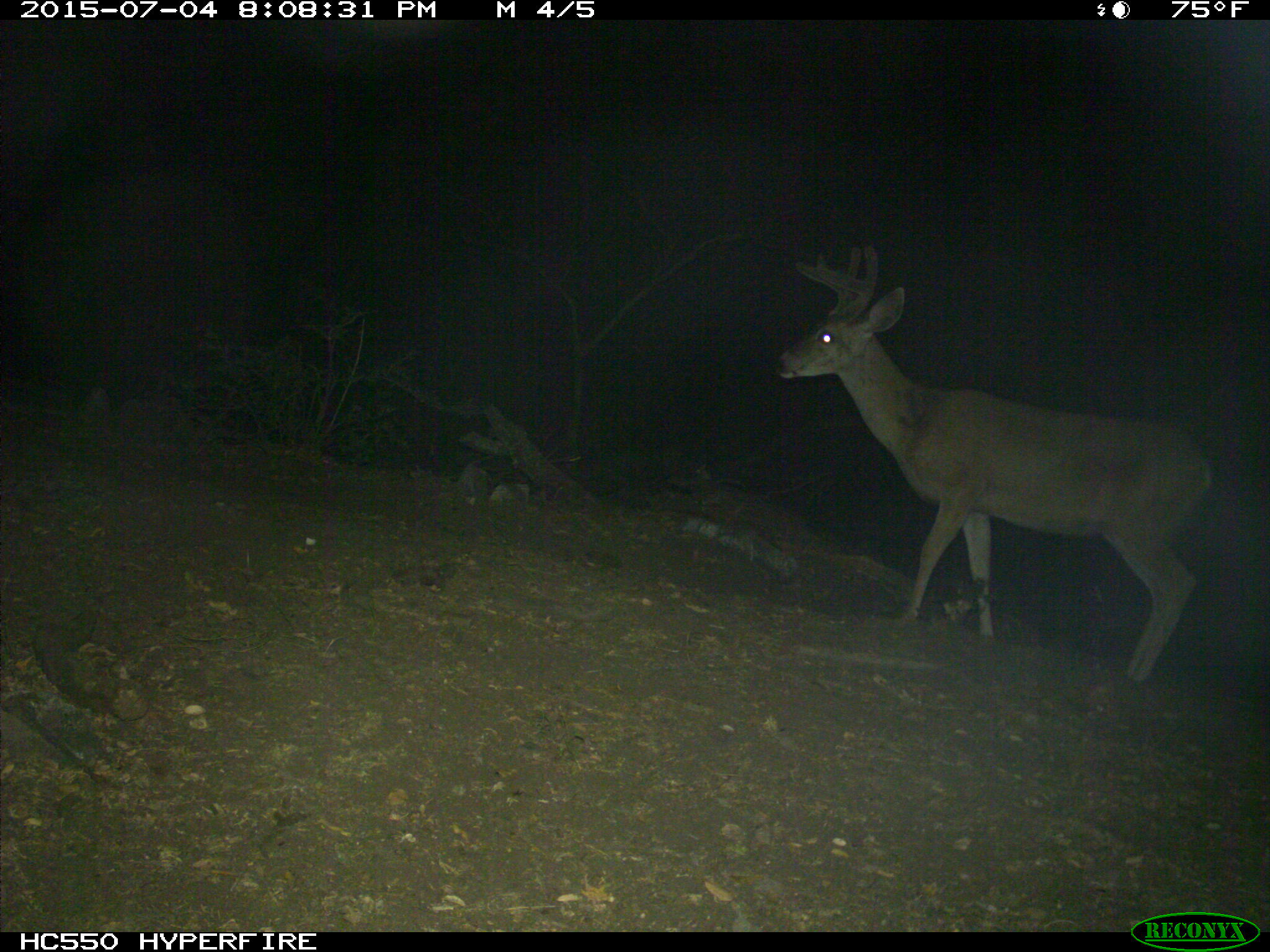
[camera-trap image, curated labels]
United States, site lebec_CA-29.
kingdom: Animalia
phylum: Chordata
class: Mammalia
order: Artiodactyla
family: Cervidae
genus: Odocoileus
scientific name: Odocoileus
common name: deer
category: unidentified deer